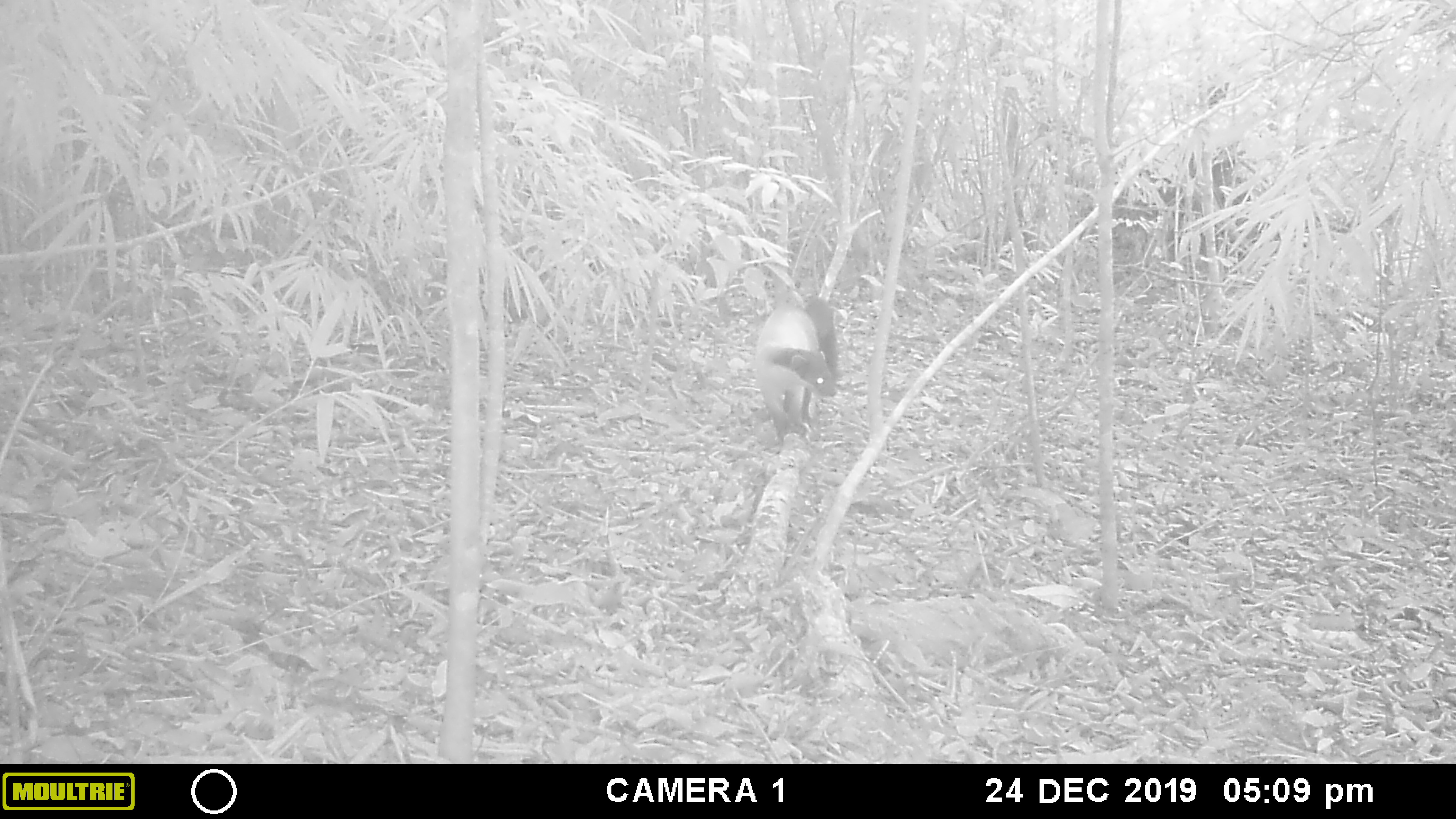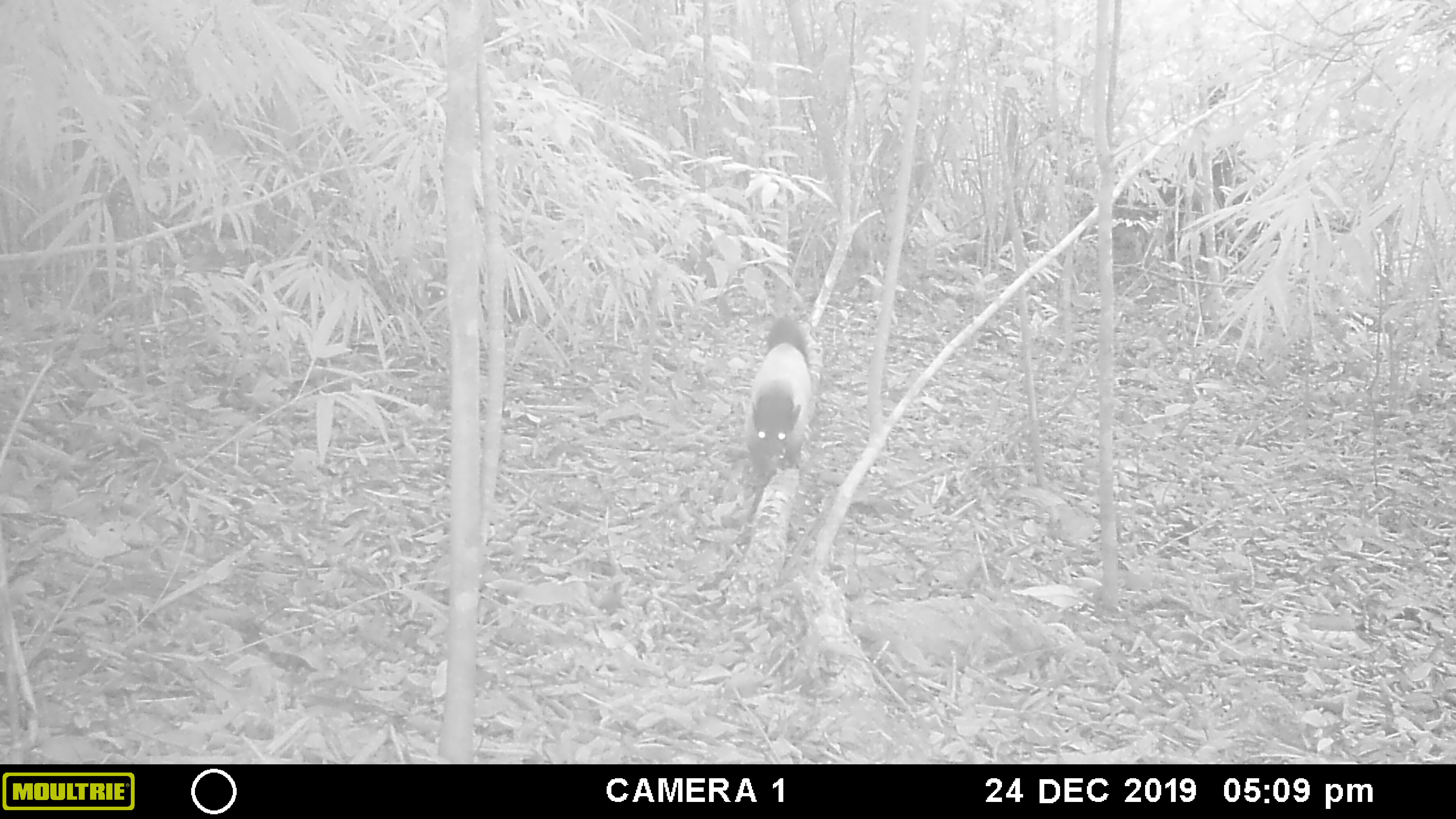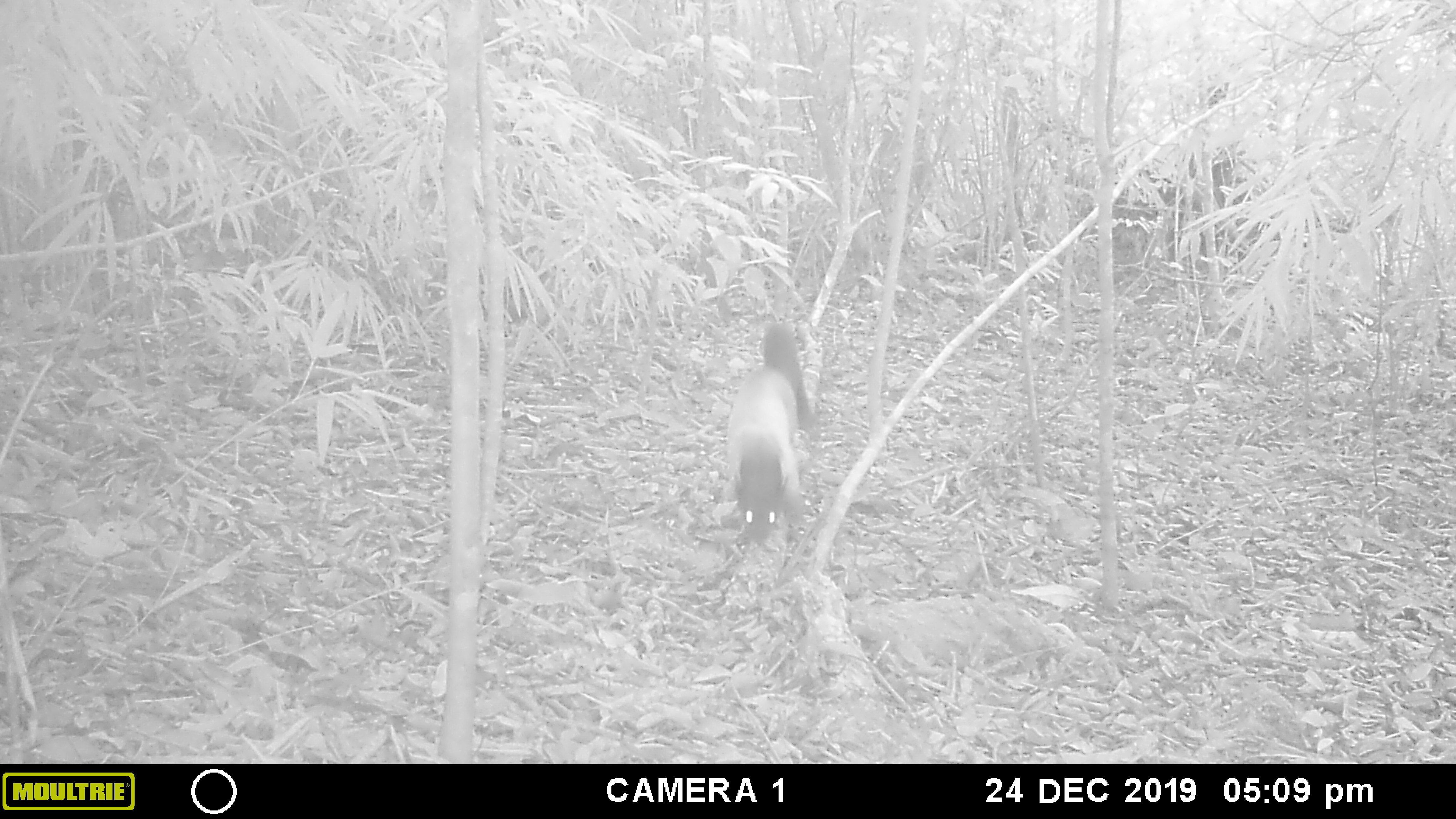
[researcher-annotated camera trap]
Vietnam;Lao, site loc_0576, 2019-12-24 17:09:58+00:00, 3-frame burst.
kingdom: Animalia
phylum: Chordata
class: Mammalia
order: Carnivora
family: Mustelidae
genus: Martes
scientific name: Martes flavigula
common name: yellow-throated marten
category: yellow throated marten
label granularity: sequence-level